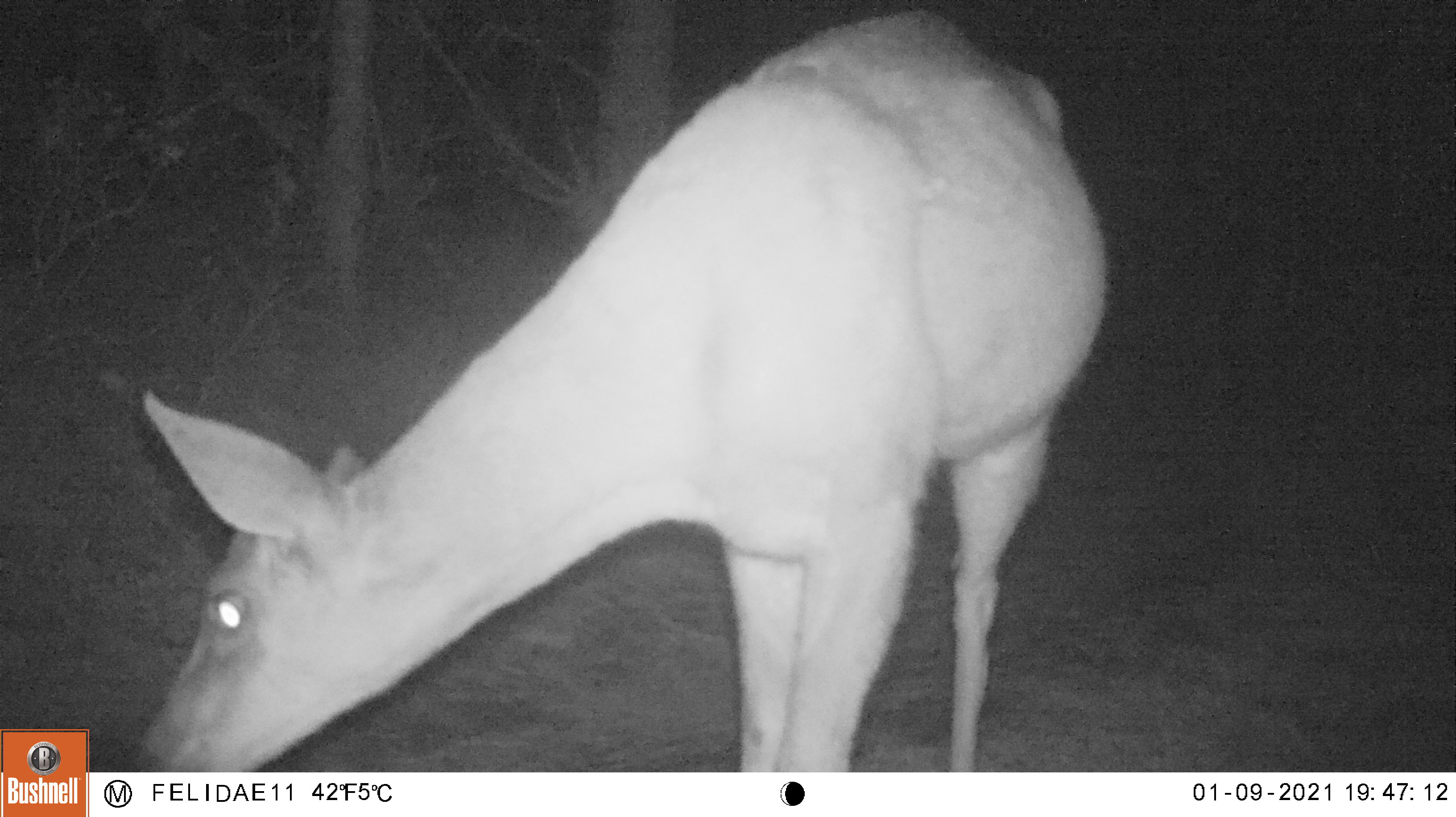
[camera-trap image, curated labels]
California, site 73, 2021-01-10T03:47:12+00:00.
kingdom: Animalia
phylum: Chordata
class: Mammalia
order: Artiodactyla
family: Cervidae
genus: Odocoileus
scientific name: Odocoileus hemionus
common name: mule deer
Mule deer (Odocoileus hemionus).